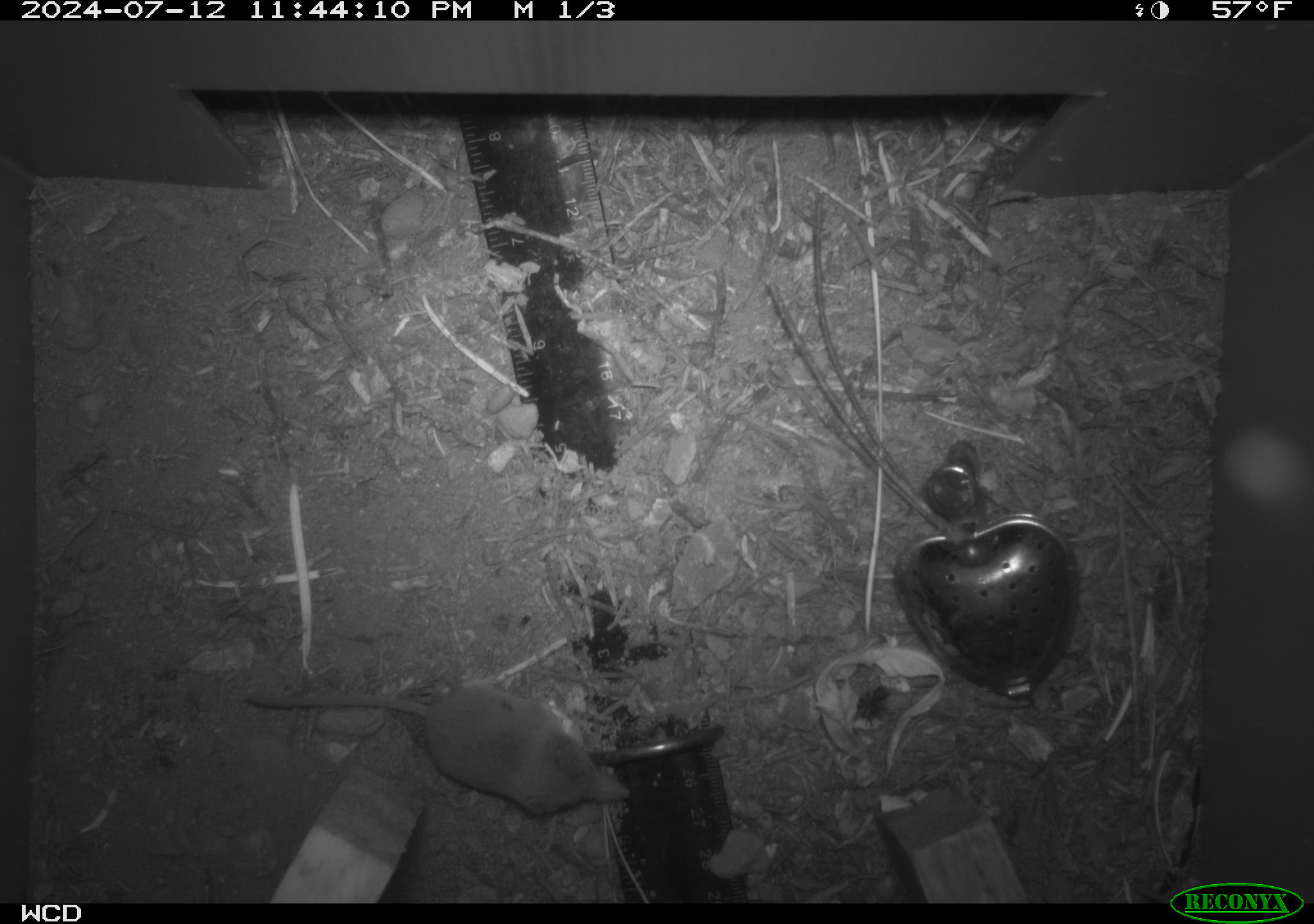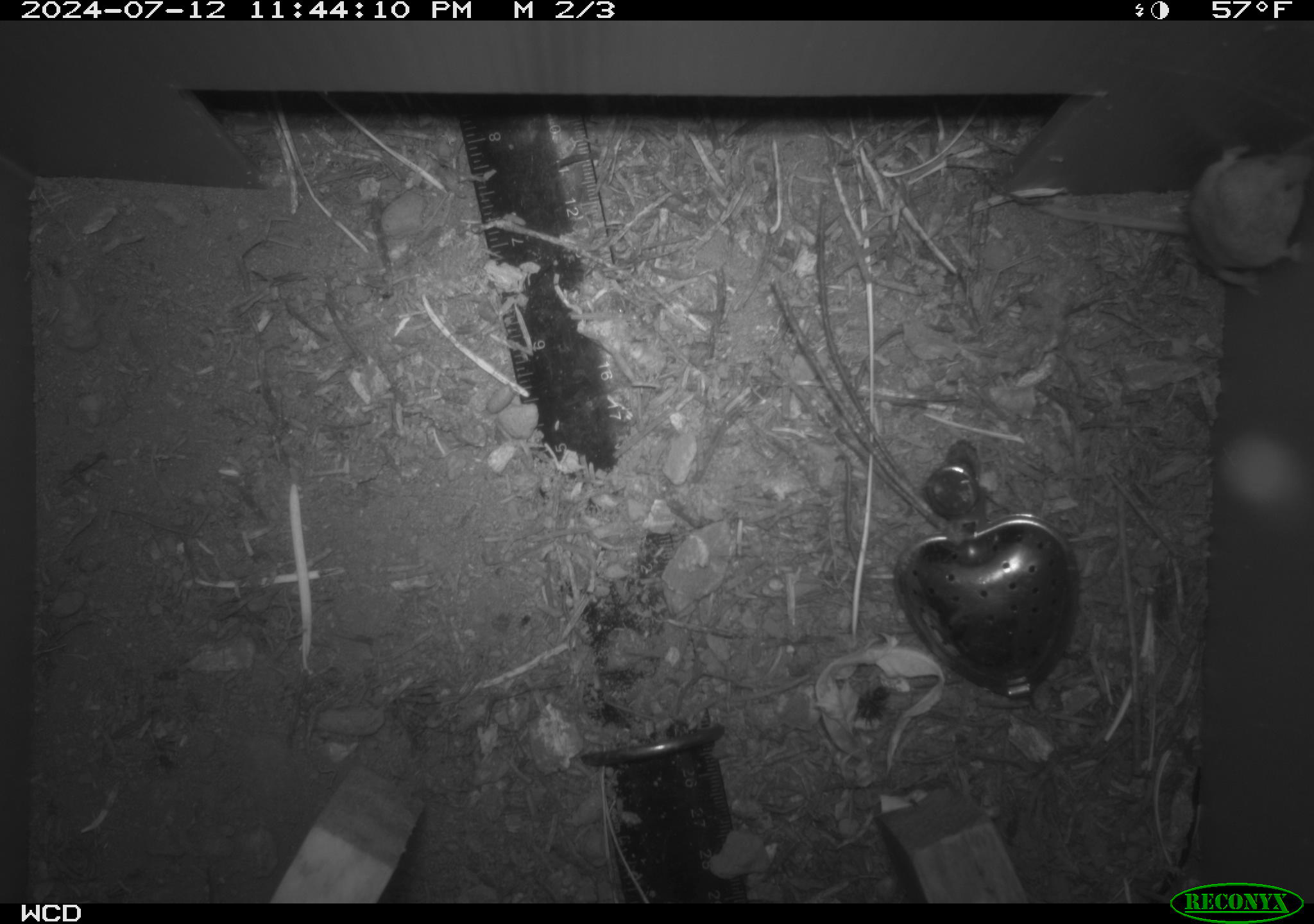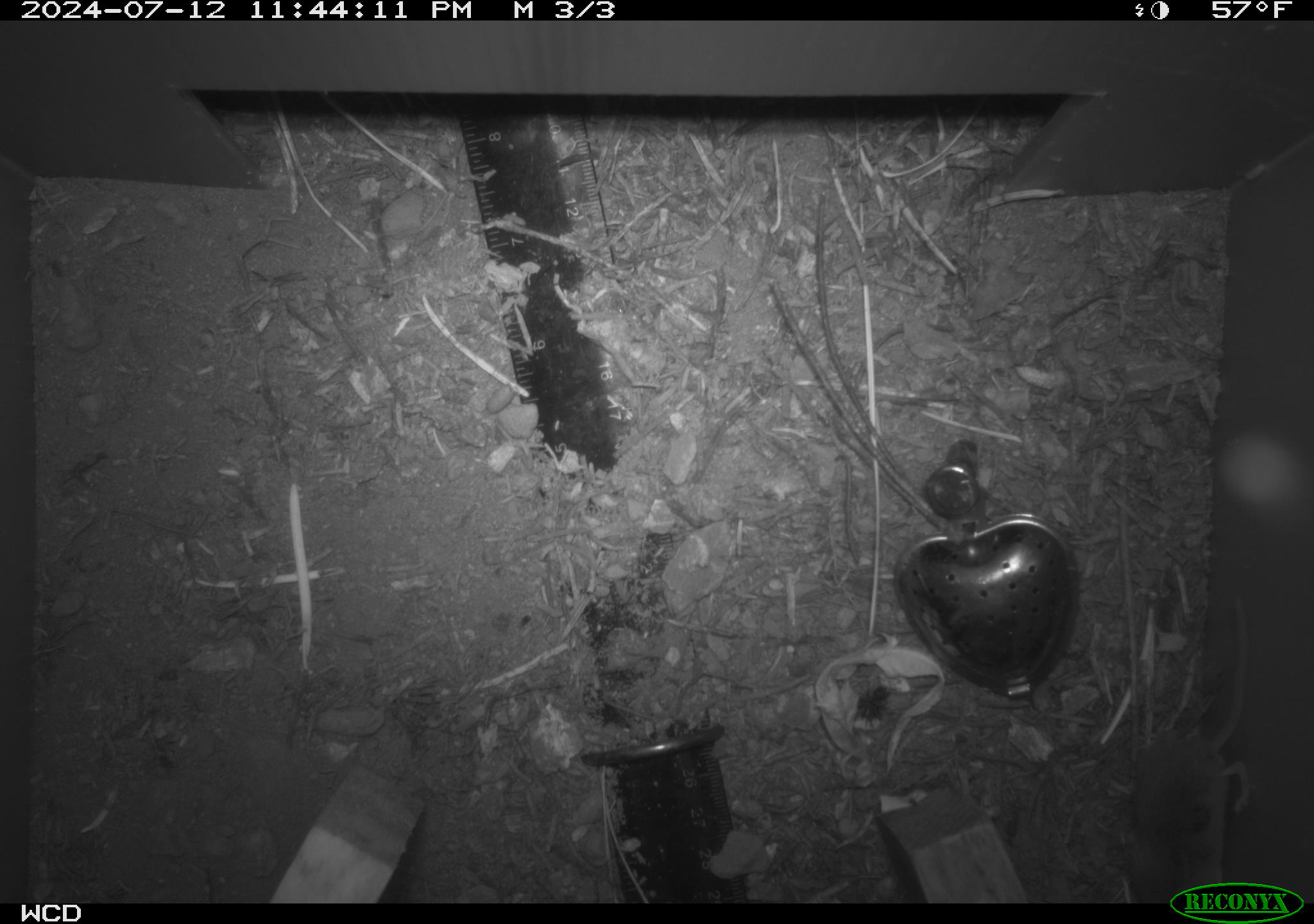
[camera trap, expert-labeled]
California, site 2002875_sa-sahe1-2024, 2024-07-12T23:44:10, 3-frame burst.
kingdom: Animalia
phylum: Chordata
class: Mammalia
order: Eulipotyphla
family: Soricidae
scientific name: Soricidae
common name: shrews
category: soricidae family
Soricidae family (shrews) (Soricidae).